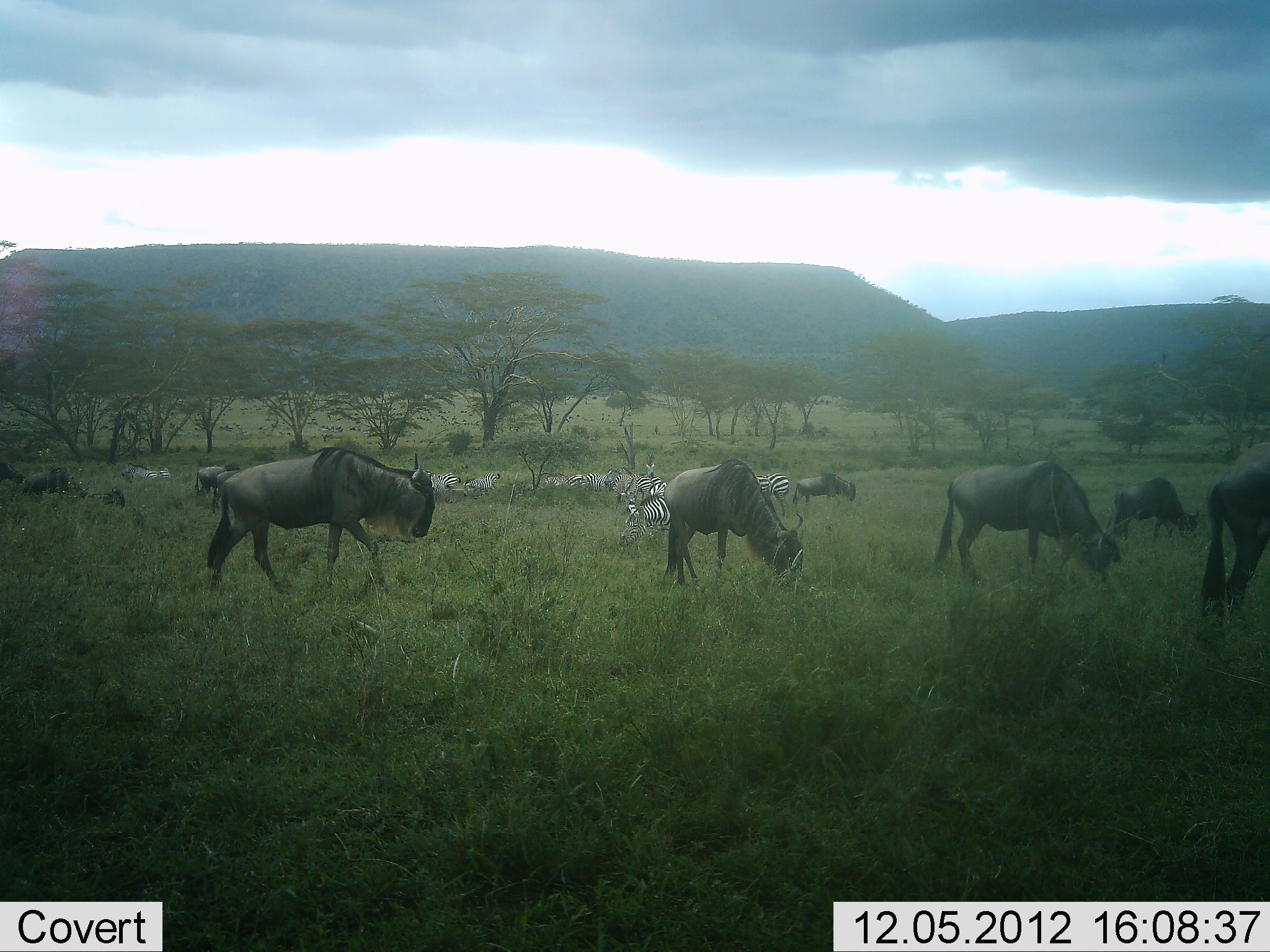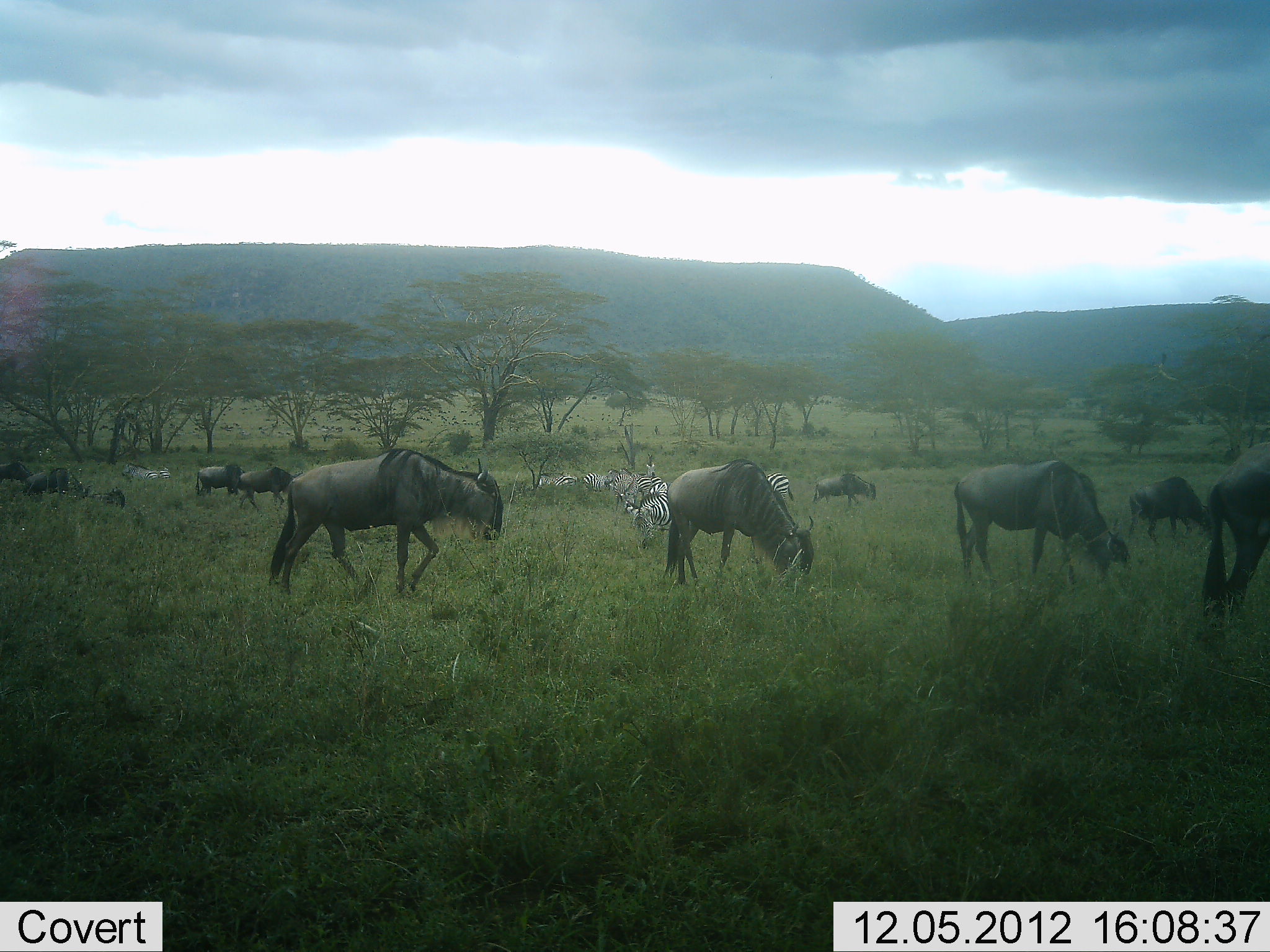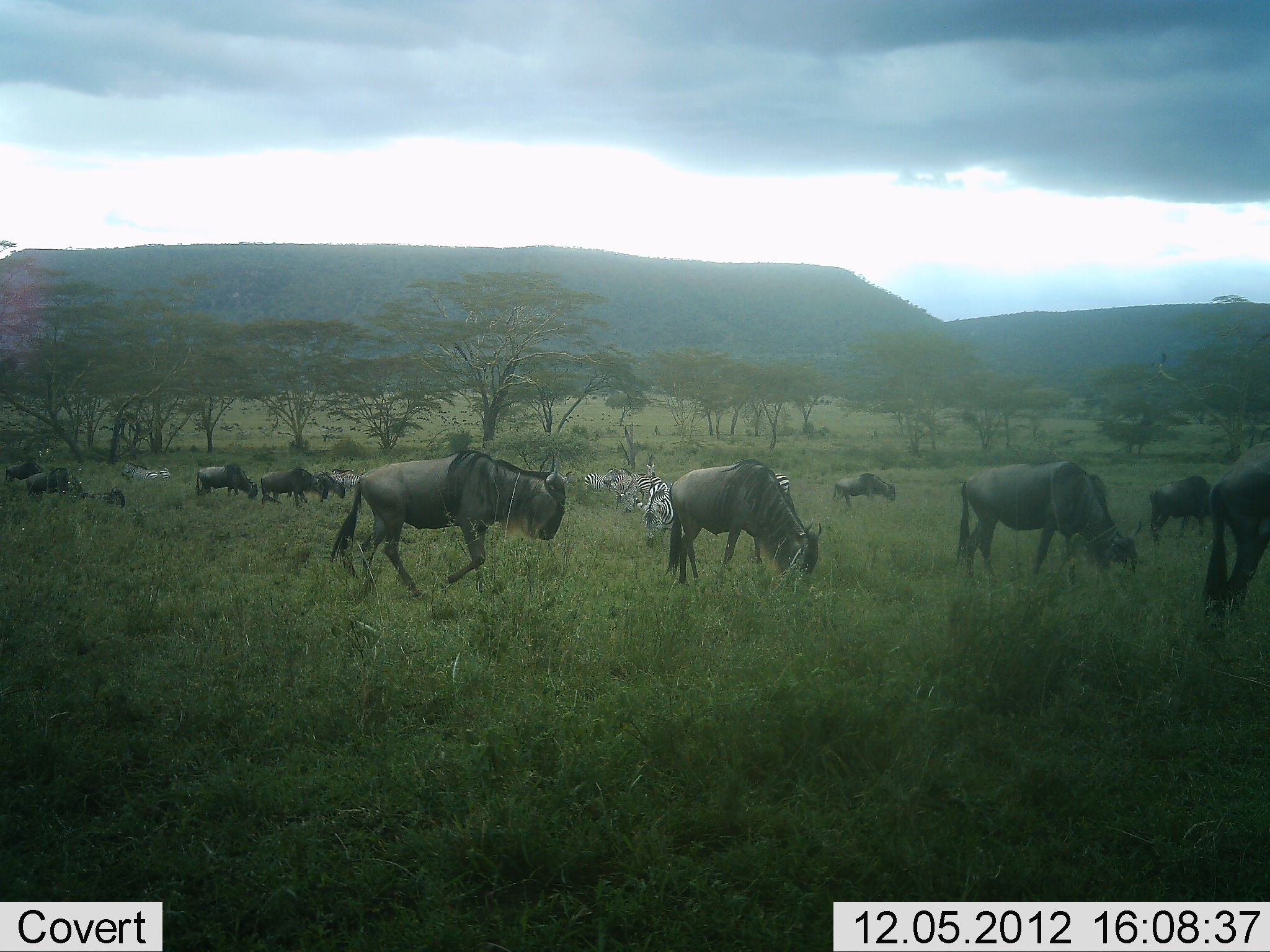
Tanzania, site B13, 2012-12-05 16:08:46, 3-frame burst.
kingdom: Animalia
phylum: Chordata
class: Mammalia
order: Artiodactyla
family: Bovidae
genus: Connochaetes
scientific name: Connochaetes taurinus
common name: blue wildebeest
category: wildebeest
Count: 11-50.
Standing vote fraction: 36%.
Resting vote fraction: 0%.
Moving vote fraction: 91%.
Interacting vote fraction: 0%.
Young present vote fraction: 0%.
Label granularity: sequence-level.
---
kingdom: Animalia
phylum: Chordata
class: Mammalia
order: Perissodactyla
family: Equidae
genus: Equus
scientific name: Equus quagga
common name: plains zebra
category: zebra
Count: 11-50.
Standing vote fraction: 40%.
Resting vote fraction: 30%.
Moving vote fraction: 60%.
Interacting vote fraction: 0%.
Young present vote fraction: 0%.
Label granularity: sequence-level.